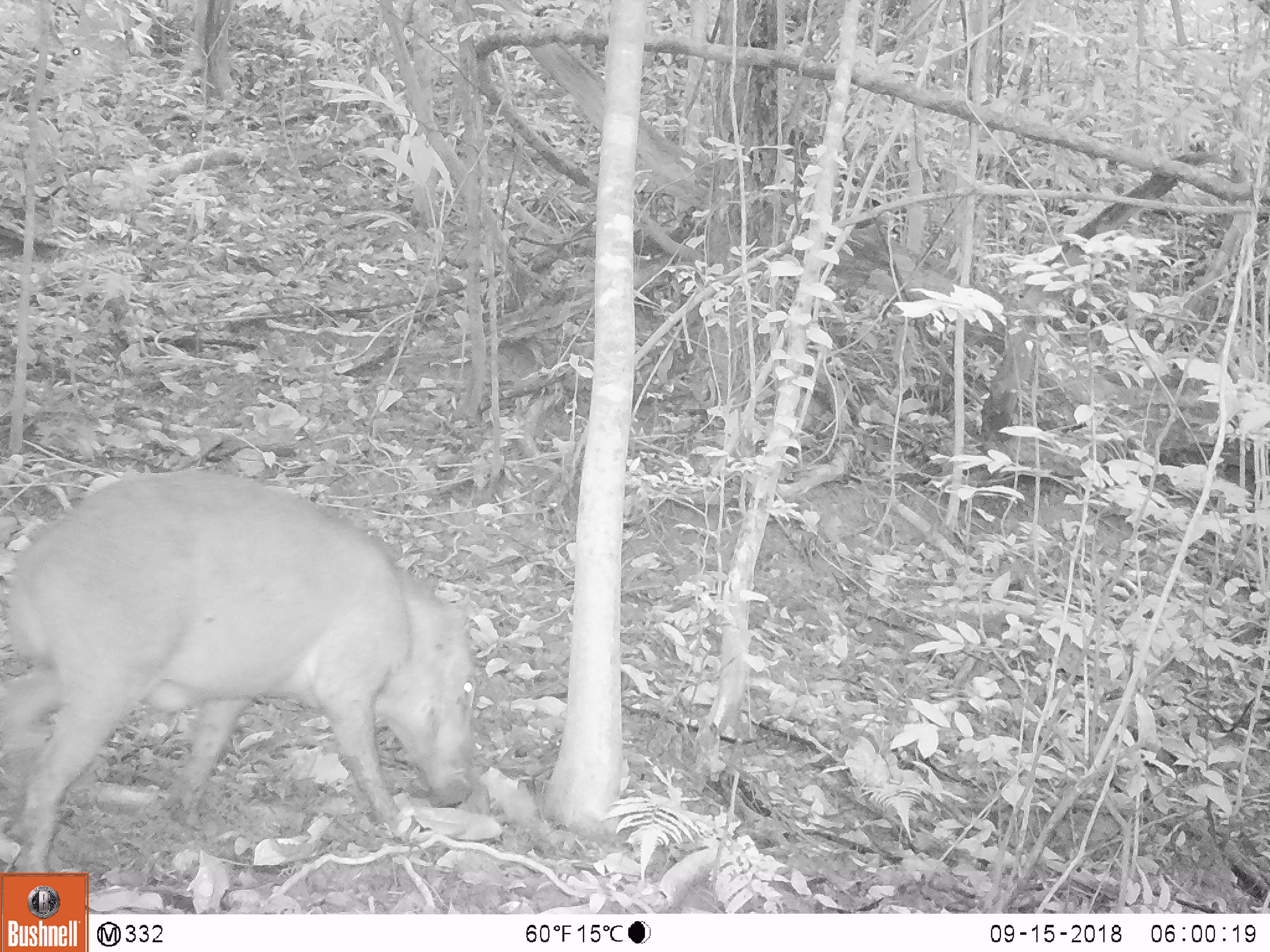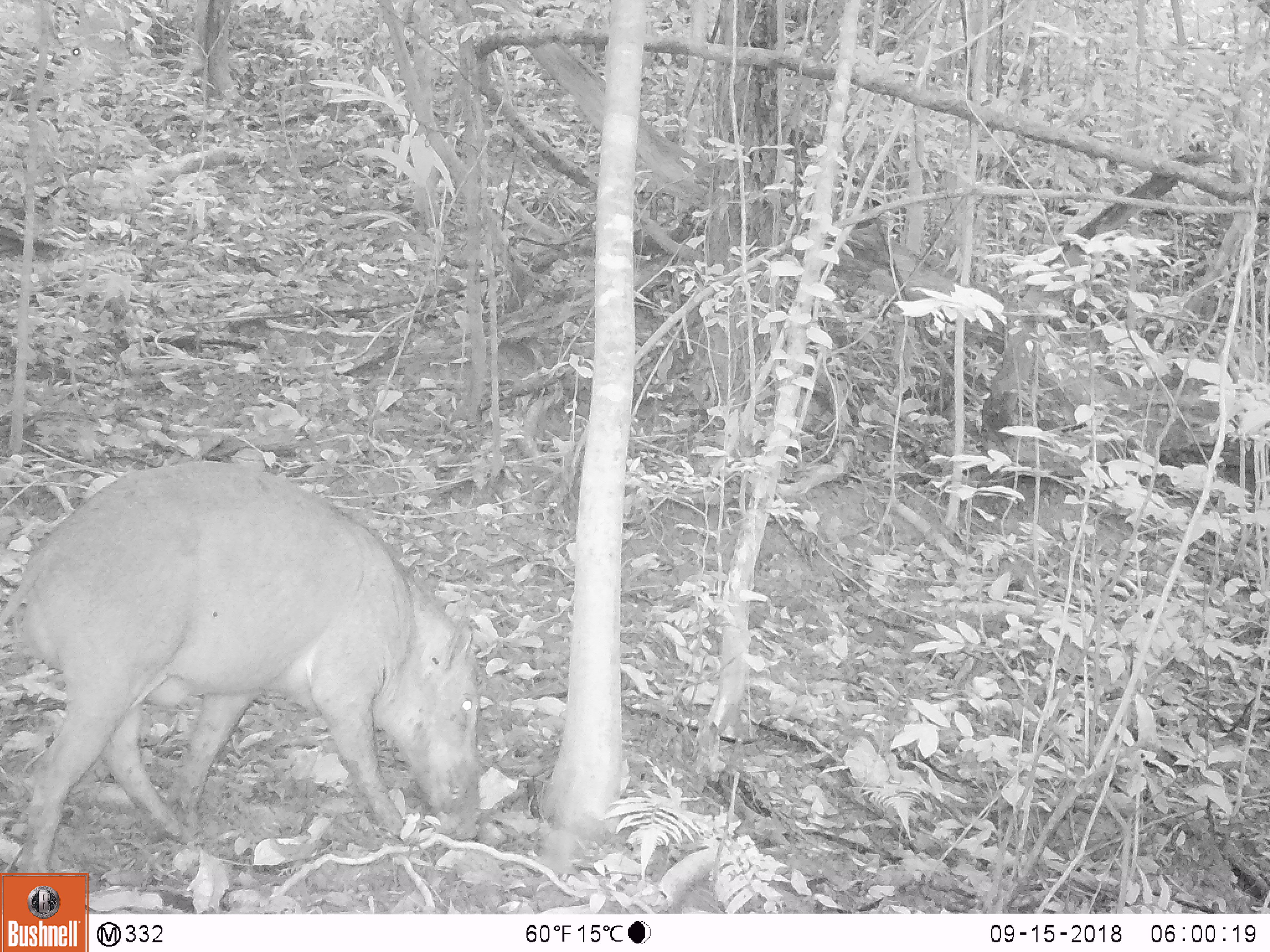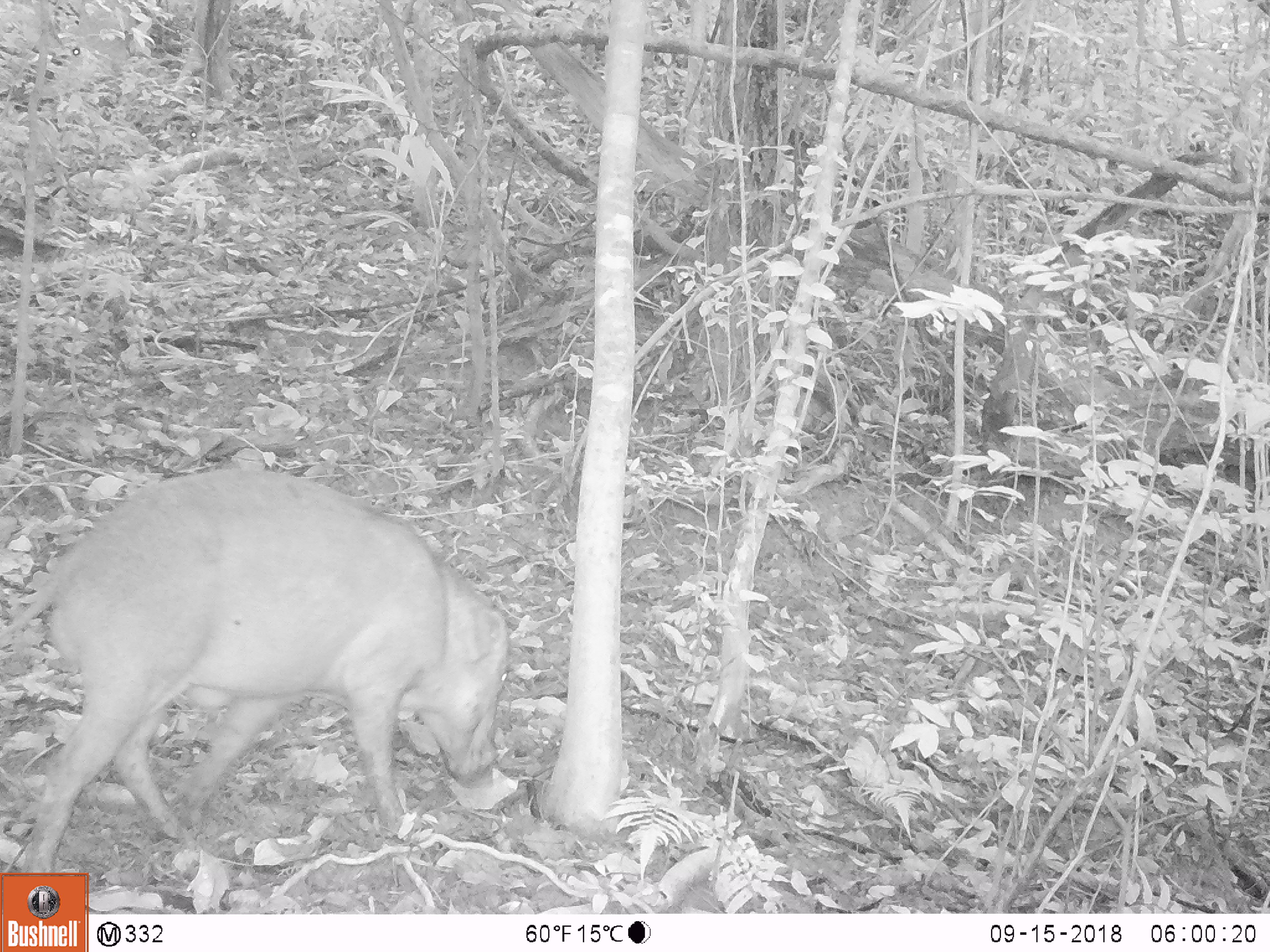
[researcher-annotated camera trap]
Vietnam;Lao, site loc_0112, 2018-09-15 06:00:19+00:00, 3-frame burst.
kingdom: Animalia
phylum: Chordata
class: Mammalia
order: Artiodactyla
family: Suidae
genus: Sus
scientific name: Sus scrofa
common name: eurasian wild pig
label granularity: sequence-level